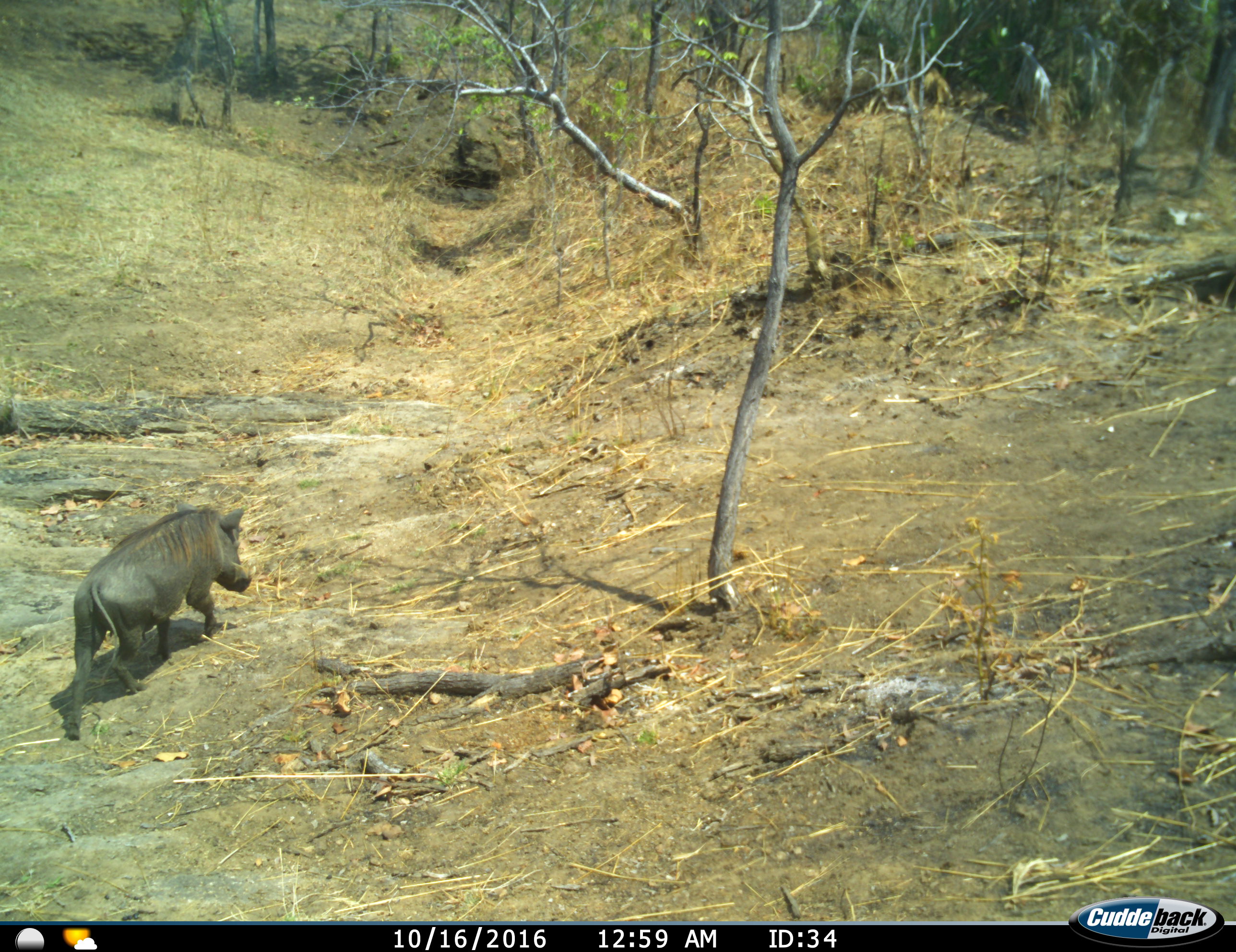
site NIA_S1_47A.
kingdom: Animalia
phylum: Chordata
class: Mammalia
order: Artiodactyla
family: Suidae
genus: Phacochoerus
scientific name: Phacochoerus africanus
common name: warthog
Warthog (Phacochoerus africanus), count 1. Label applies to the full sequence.